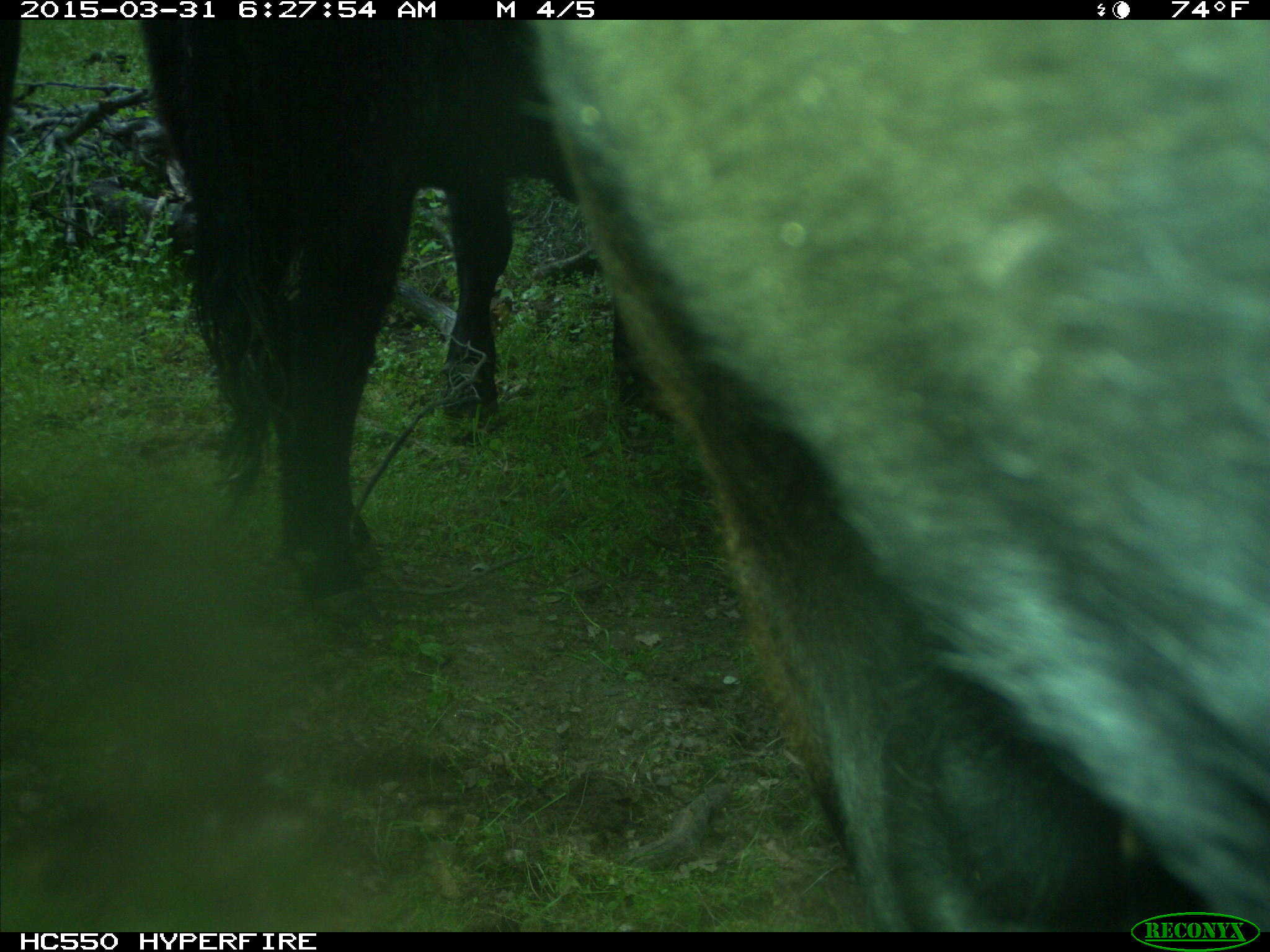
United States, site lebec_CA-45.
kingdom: Animalia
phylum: Chordata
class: Mammalia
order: Artiodactyla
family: Bovidae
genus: Bos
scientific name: Bos taurus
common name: domestic cow